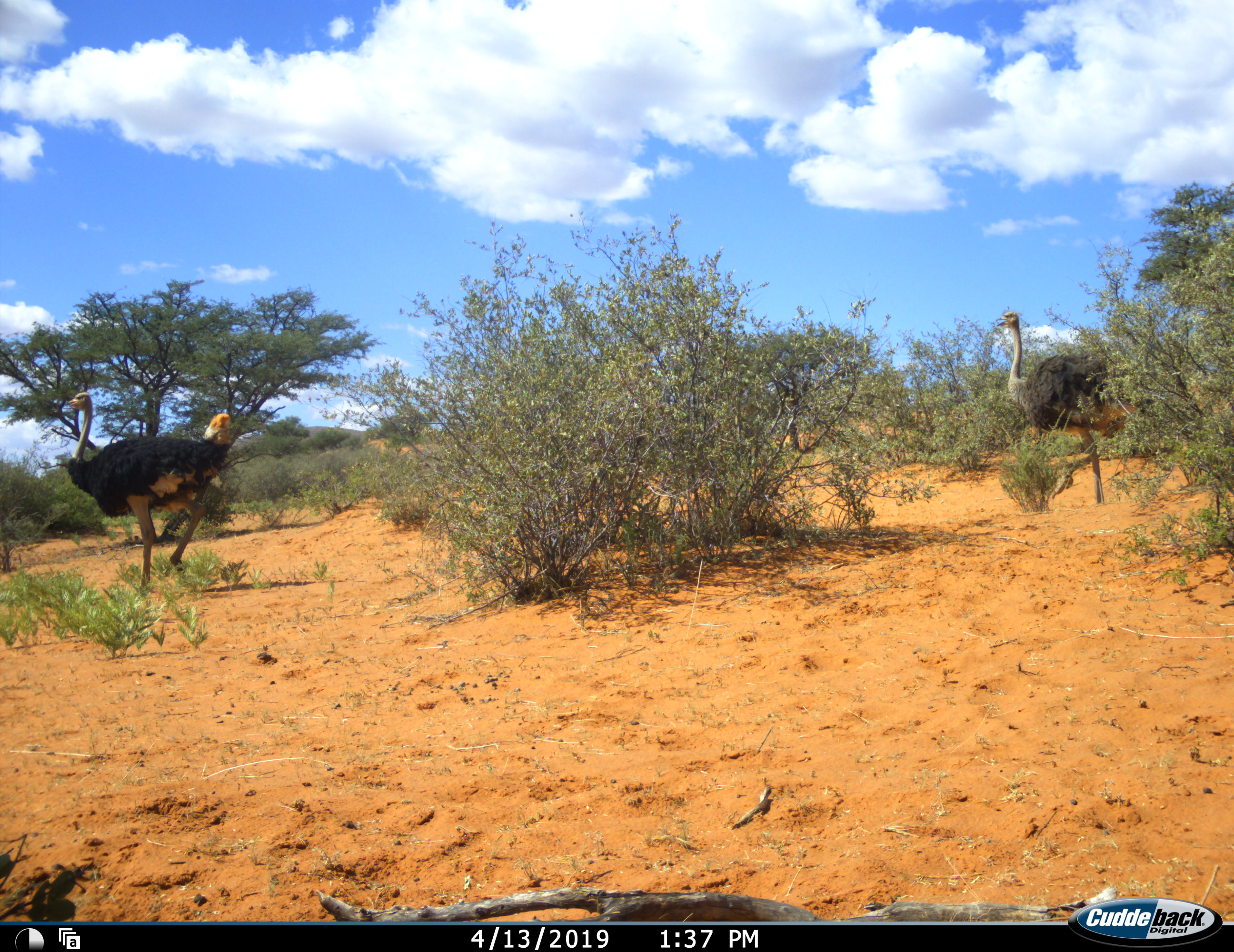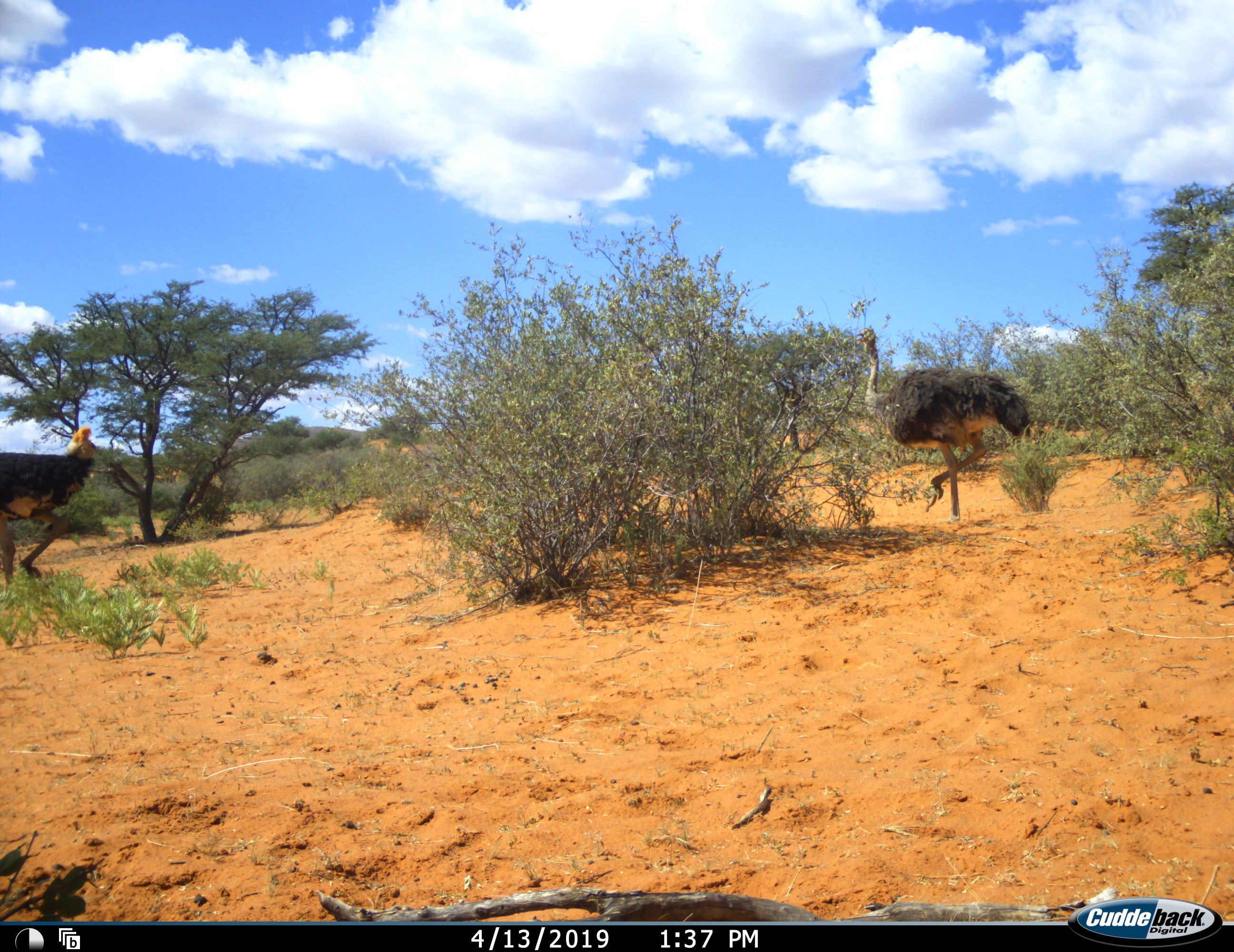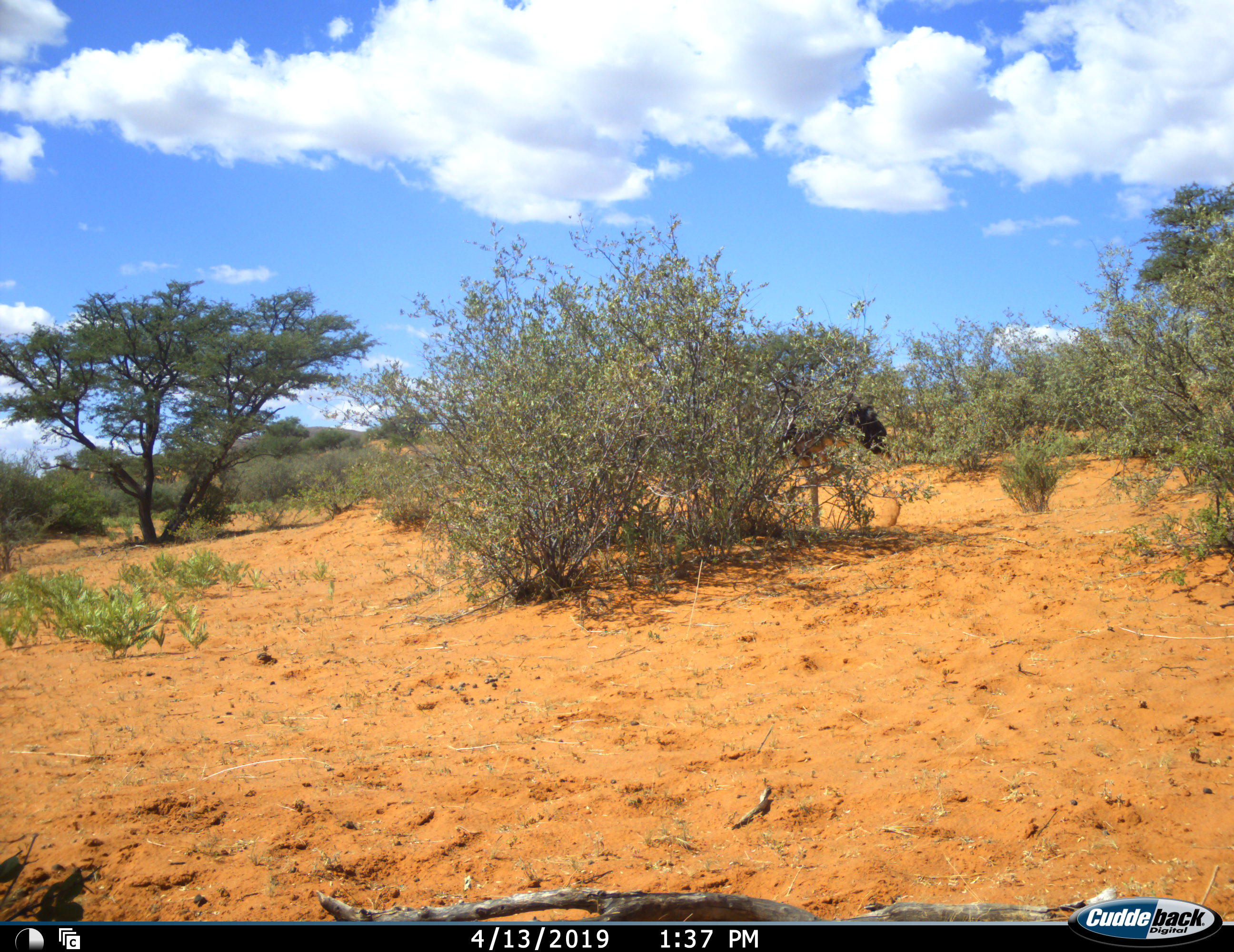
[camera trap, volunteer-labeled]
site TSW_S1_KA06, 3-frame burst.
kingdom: Animalia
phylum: Chordata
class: Aves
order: Struthioniformes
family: Struthionidae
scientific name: Struthionidae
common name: ostrich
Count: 2.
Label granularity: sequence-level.